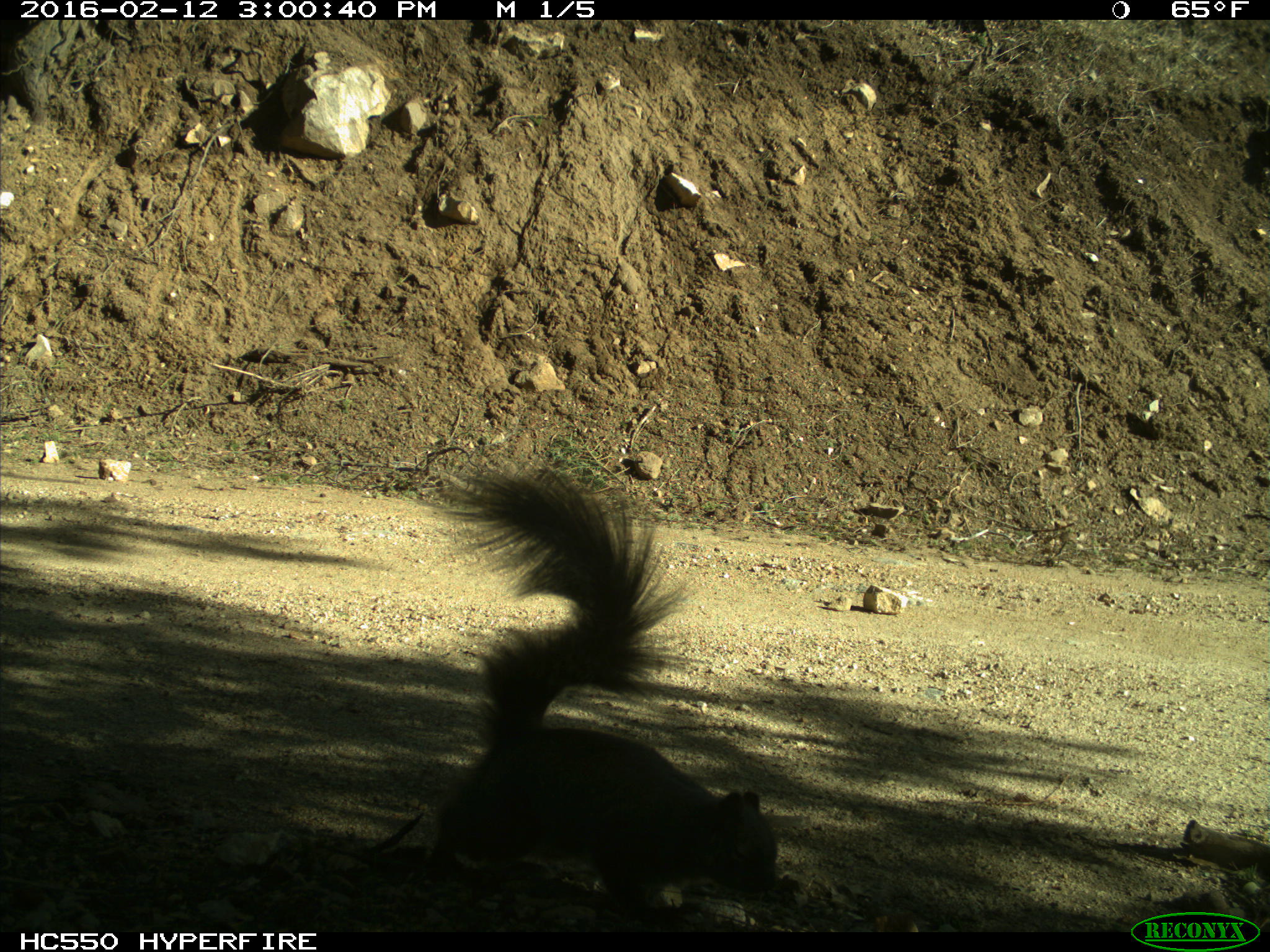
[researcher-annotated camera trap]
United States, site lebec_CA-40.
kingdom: Animalia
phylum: Chordata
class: Mammalia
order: Rodentia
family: Sciuridae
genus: Sciurus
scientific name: Sciurus carolinensis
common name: eastern gray squirrel